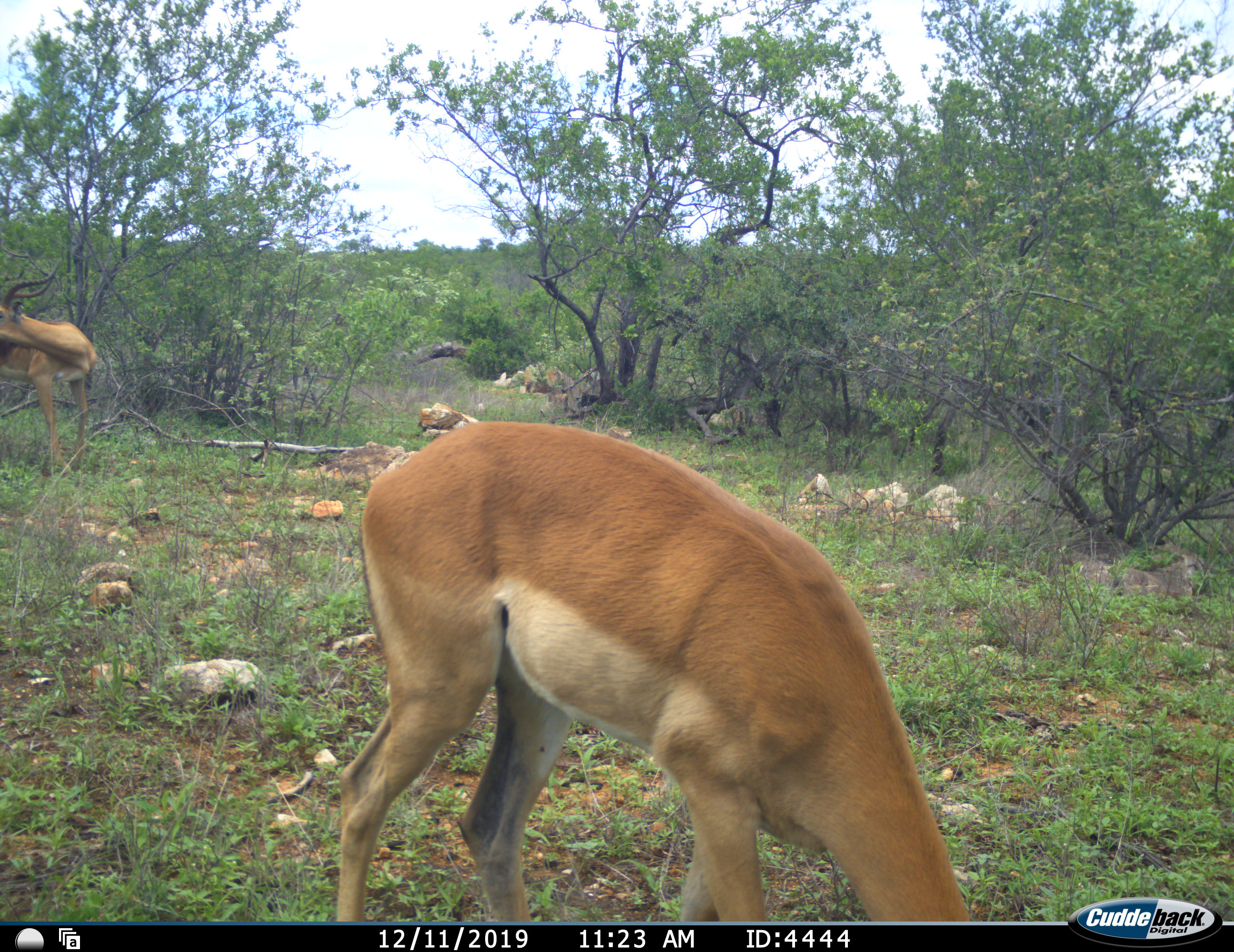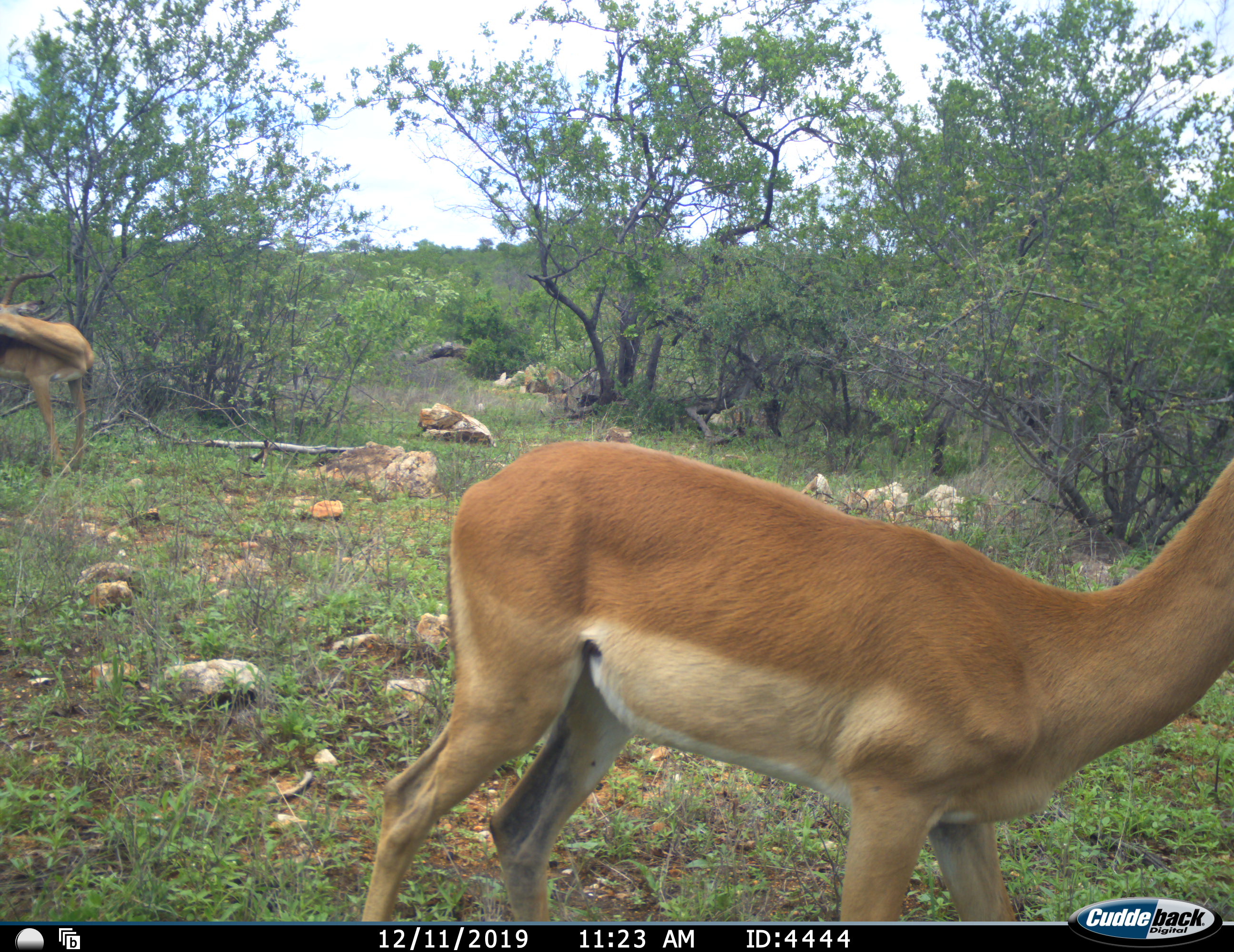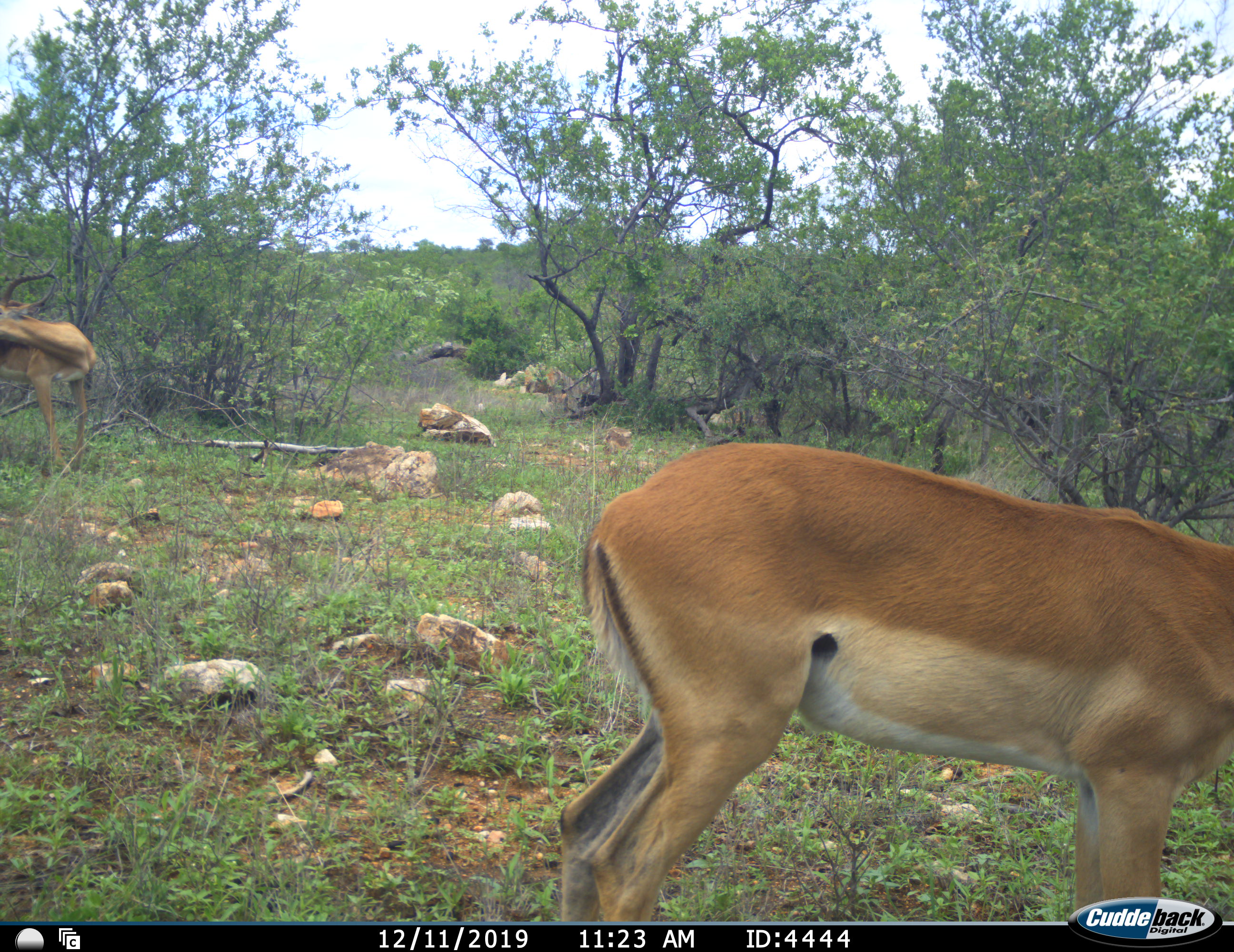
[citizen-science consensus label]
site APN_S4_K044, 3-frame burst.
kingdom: Animalia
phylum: Chordata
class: Mammalia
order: Artiodactyla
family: Bovidae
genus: Aepyceros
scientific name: Aepyceros melampus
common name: impala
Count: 2.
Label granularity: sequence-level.